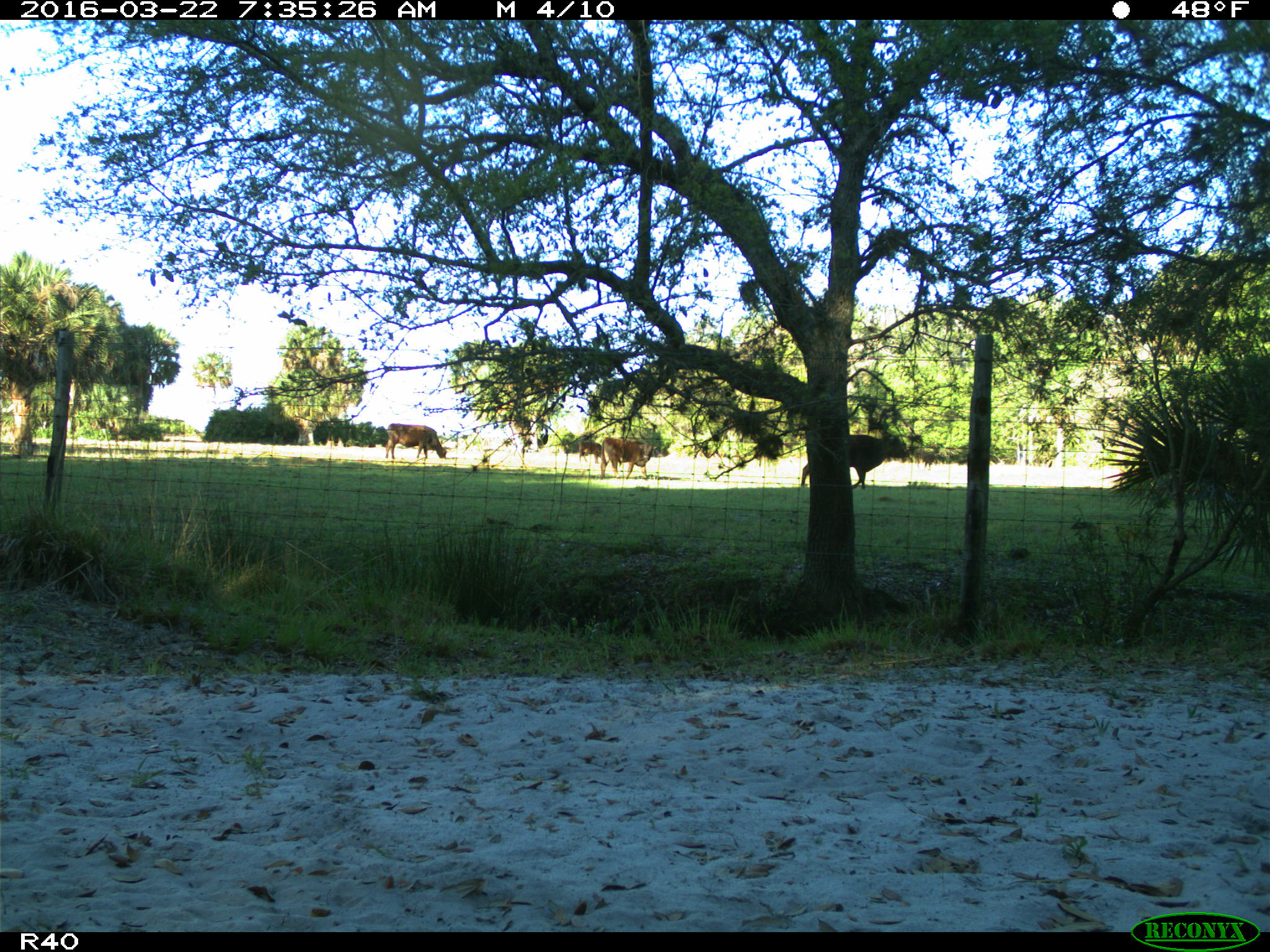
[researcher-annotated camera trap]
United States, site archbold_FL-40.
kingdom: Animalia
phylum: Chordata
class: Mammalia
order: Artiodactyla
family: Bovidae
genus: Bos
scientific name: Bos taurus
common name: domestic cow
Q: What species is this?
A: Bos taurus (domestic cow).